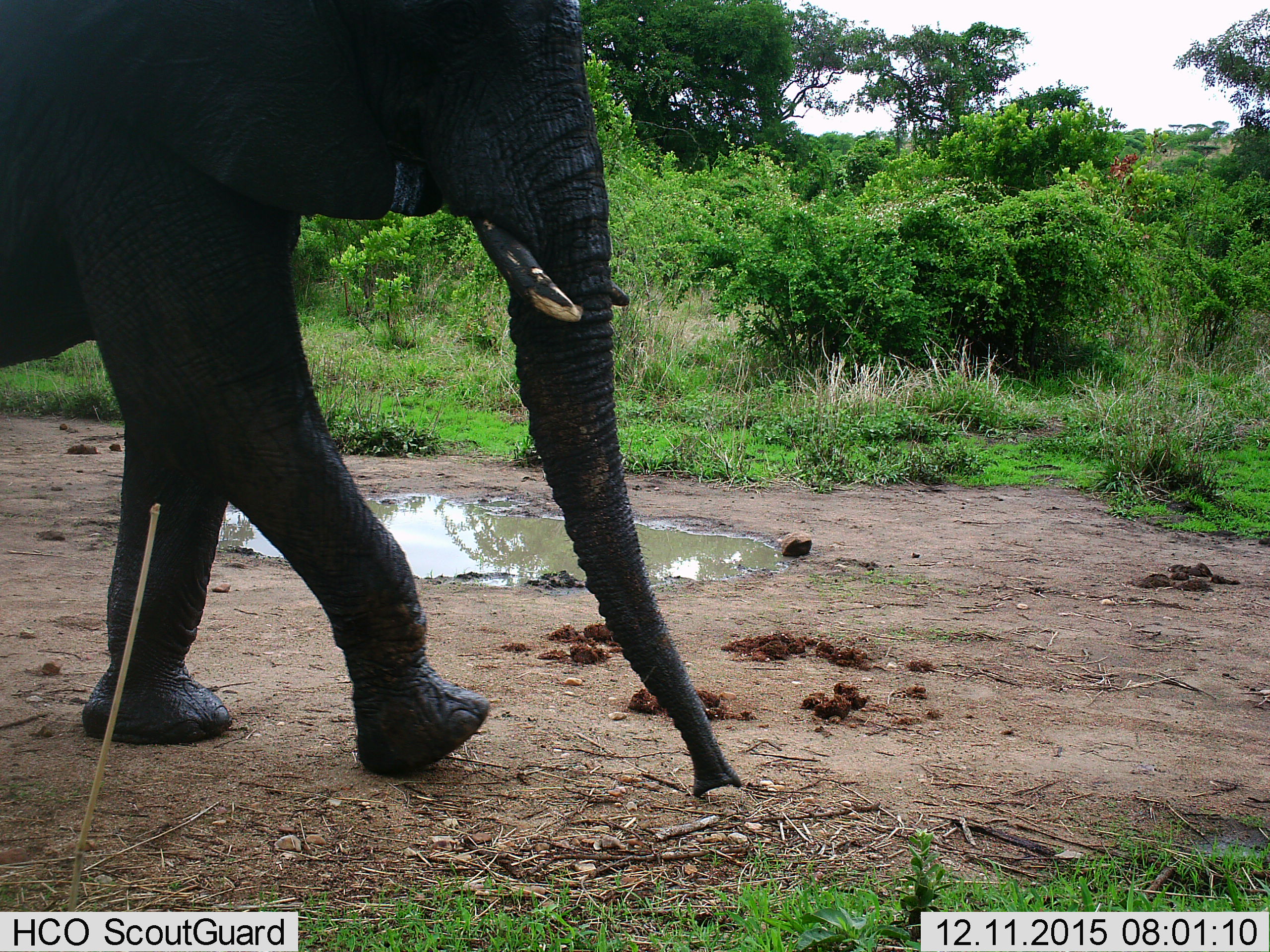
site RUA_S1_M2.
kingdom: Animalia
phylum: Chordata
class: Mammalia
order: Proboscidea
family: Elephantidae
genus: Loxodonta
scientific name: Loxodonta africana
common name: african bush elephant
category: elephant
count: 1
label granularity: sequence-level